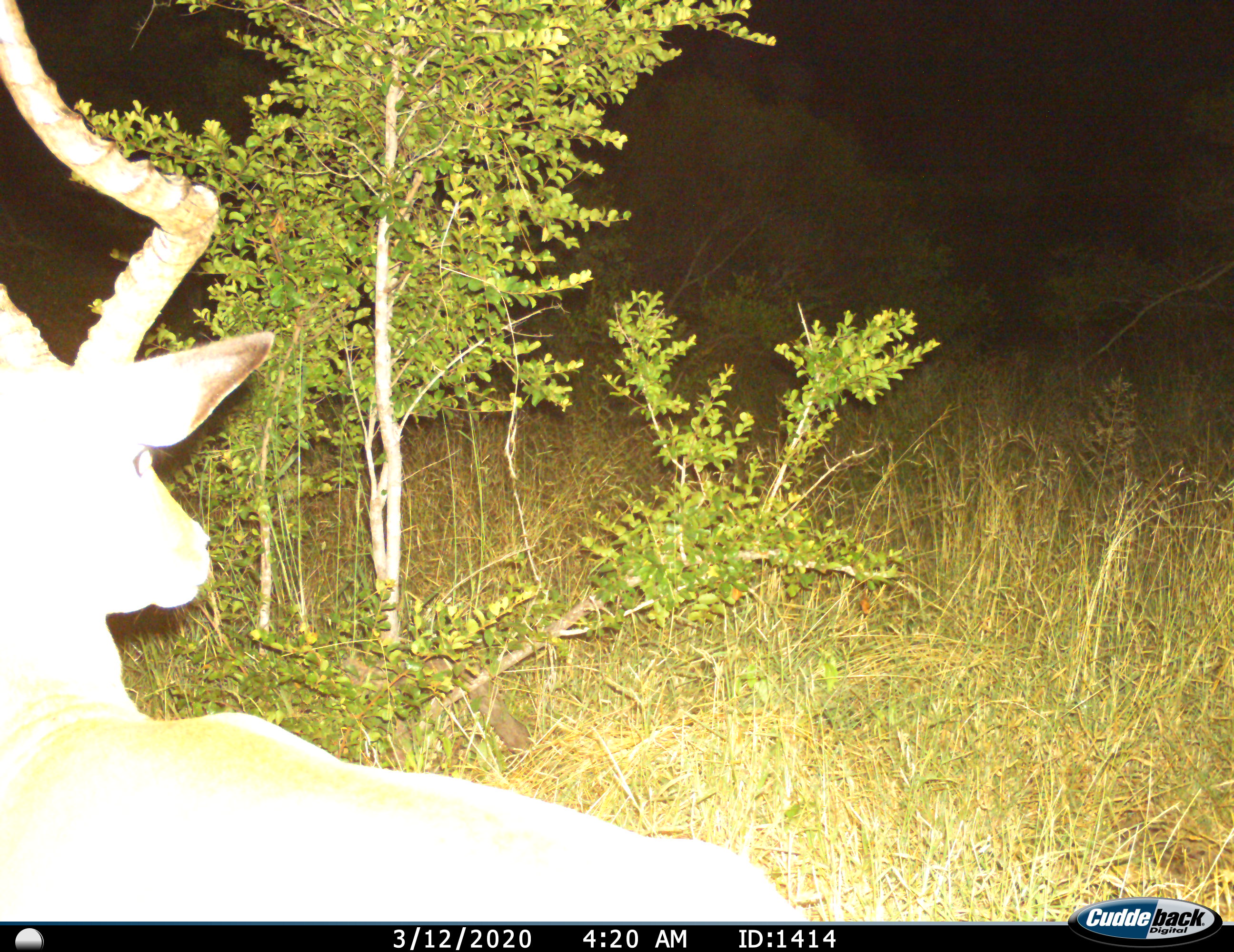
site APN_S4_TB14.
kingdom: Animalia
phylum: Chordata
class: Mammalia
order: Artiodactyla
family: Bovidae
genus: Aepyceros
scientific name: Aepyceros melampus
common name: impala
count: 1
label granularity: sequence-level